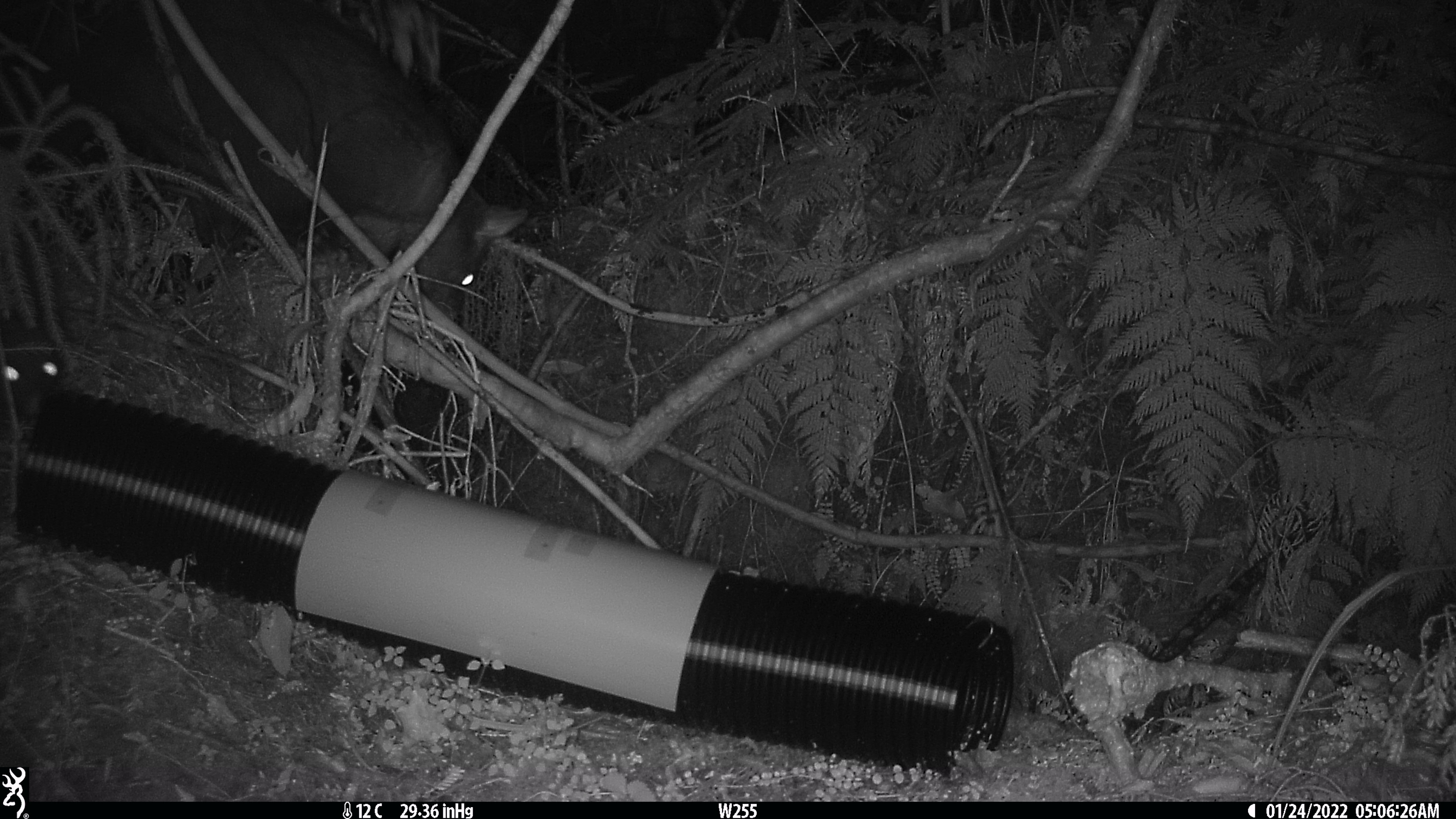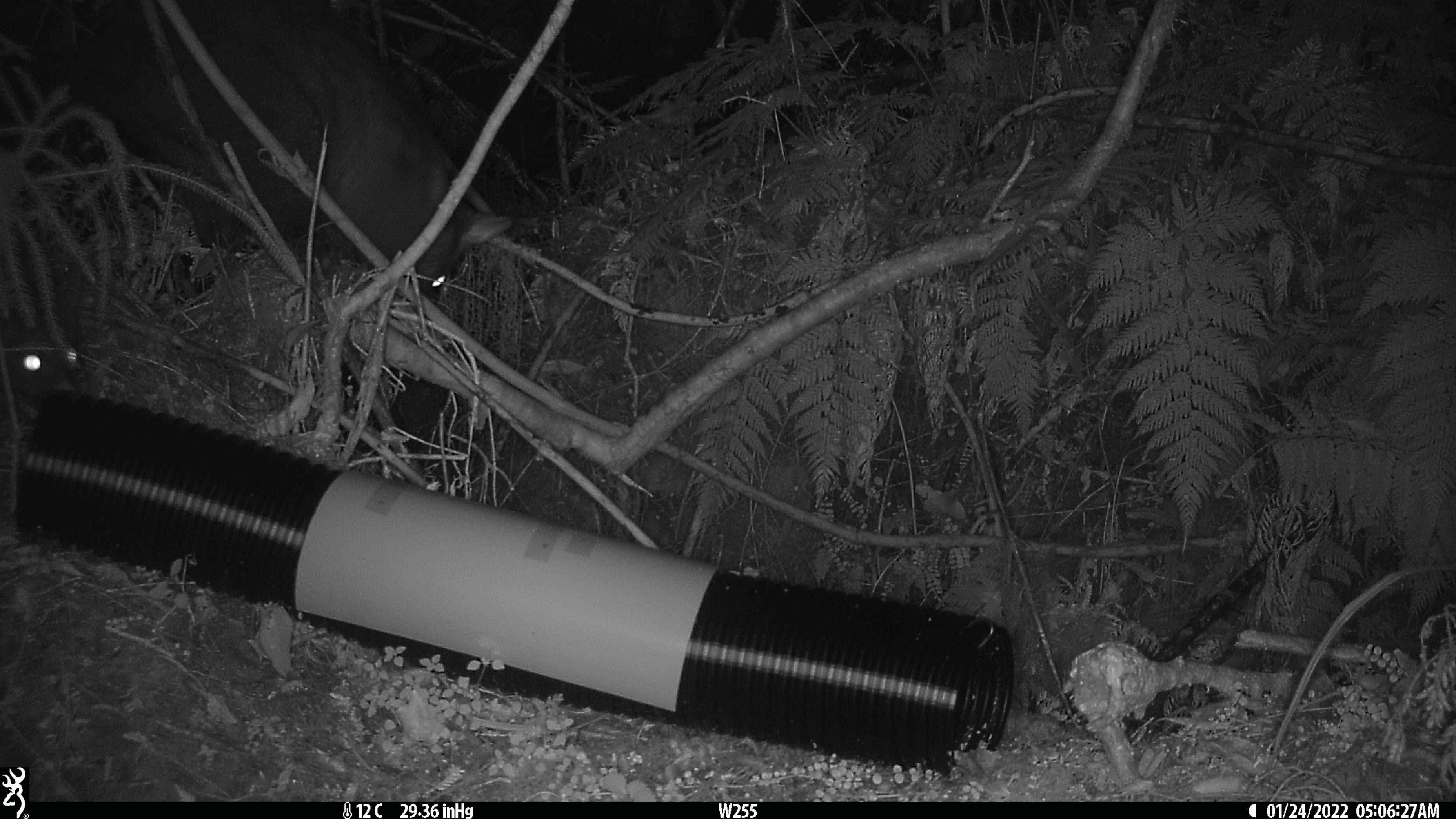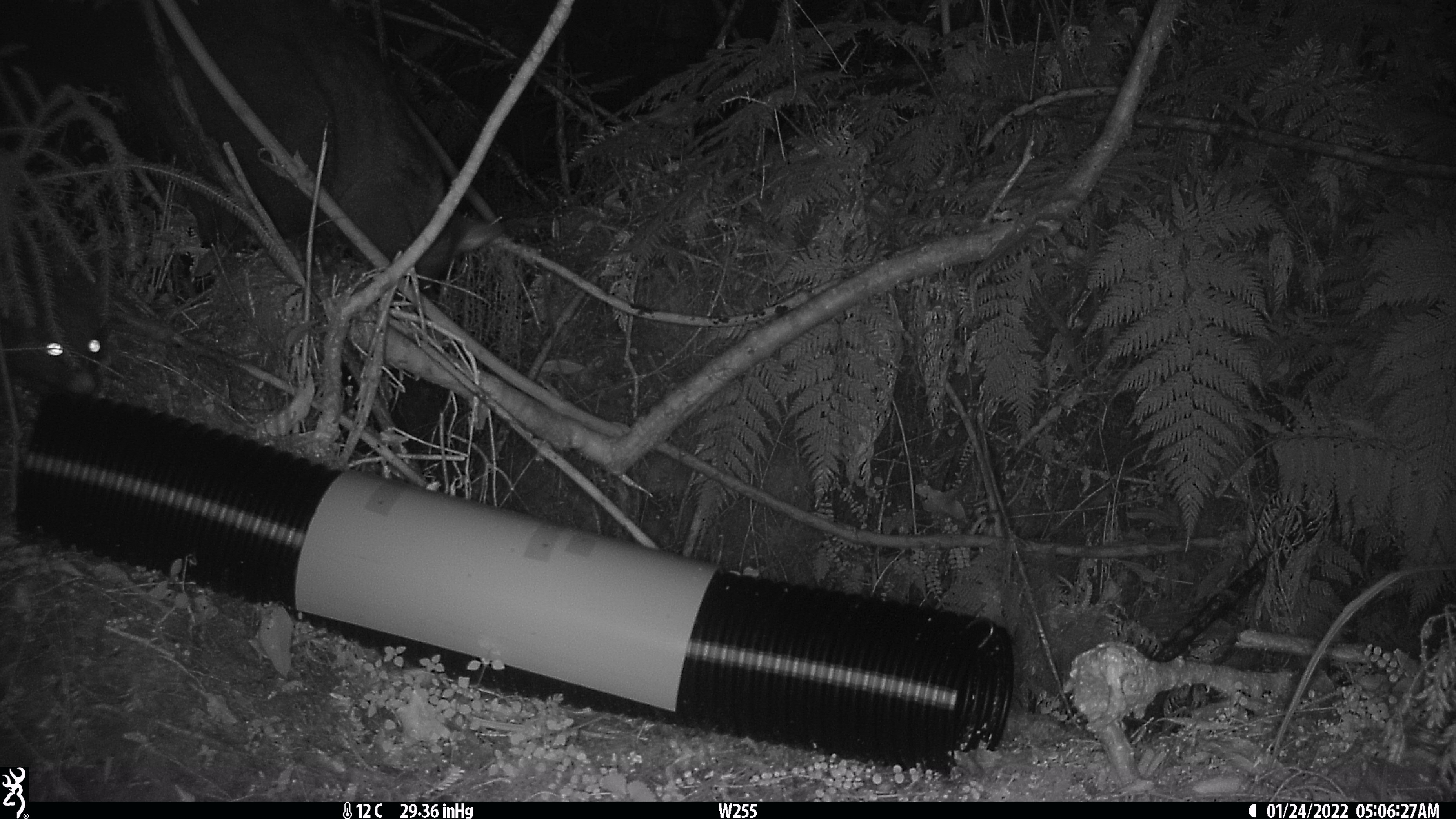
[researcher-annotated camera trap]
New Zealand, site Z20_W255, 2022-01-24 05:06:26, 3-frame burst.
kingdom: Animalia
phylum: Chordata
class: Mammalia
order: Diprotodontia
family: Phalangeridae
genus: Trichosurus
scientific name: Trichosurus vulpecula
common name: common brushtail possum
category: possum